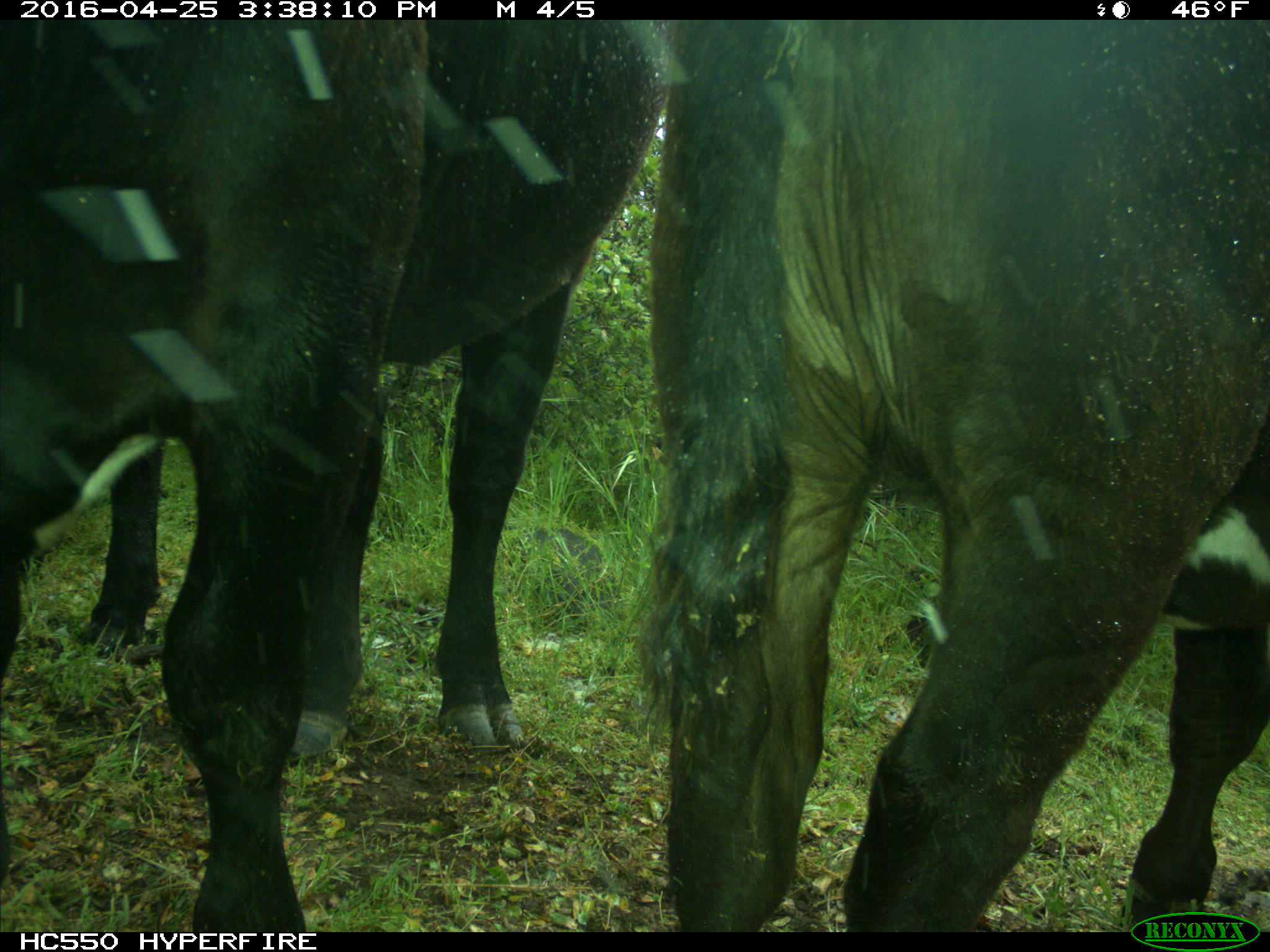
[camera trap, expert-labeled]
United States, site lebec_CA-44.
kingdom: Animalia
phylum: Chordata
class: Mammalia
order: Artiodactyla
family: Bovidae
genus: Bos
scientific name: Bos taurus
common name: domestic cow